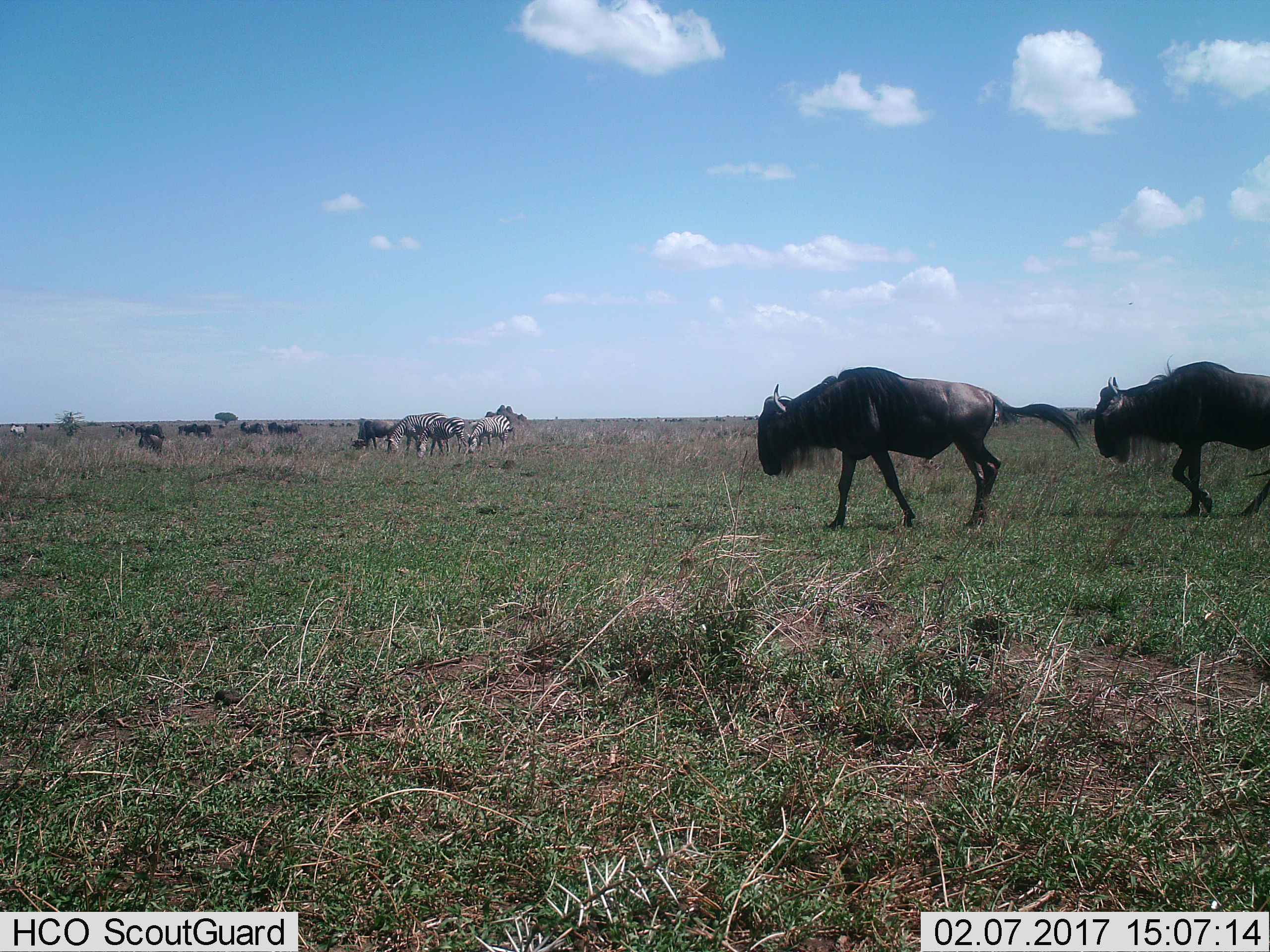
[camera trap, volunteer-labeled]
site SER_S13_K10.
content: unidentified animal